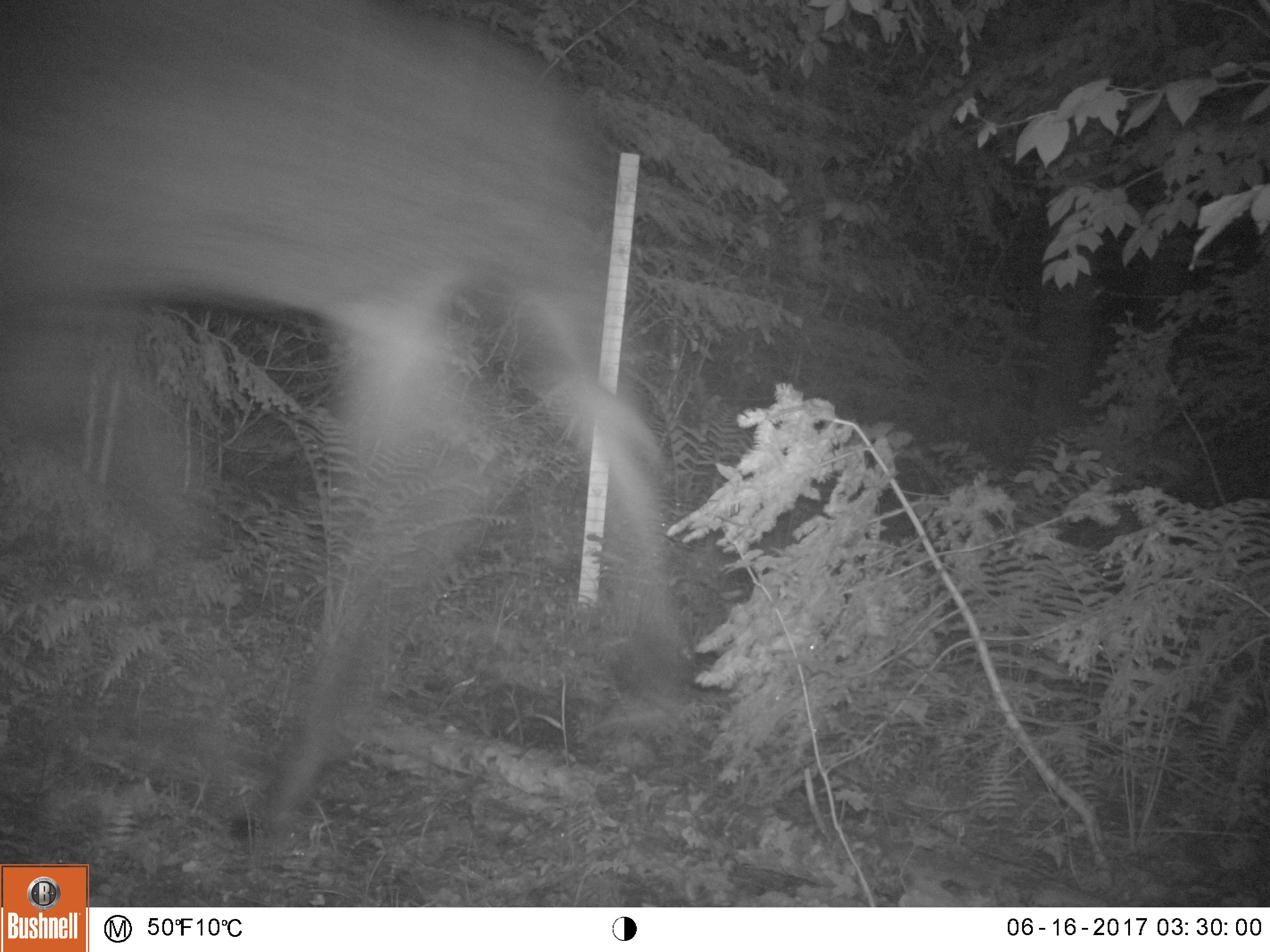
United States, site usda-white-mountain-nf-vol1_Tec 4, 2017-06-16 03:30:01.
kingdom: Animalia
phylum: Chordata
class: Mammalia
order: Artiodactyla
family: Cervidae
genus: Alces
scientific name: Alces alces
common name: moose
Moose (Alces alces).